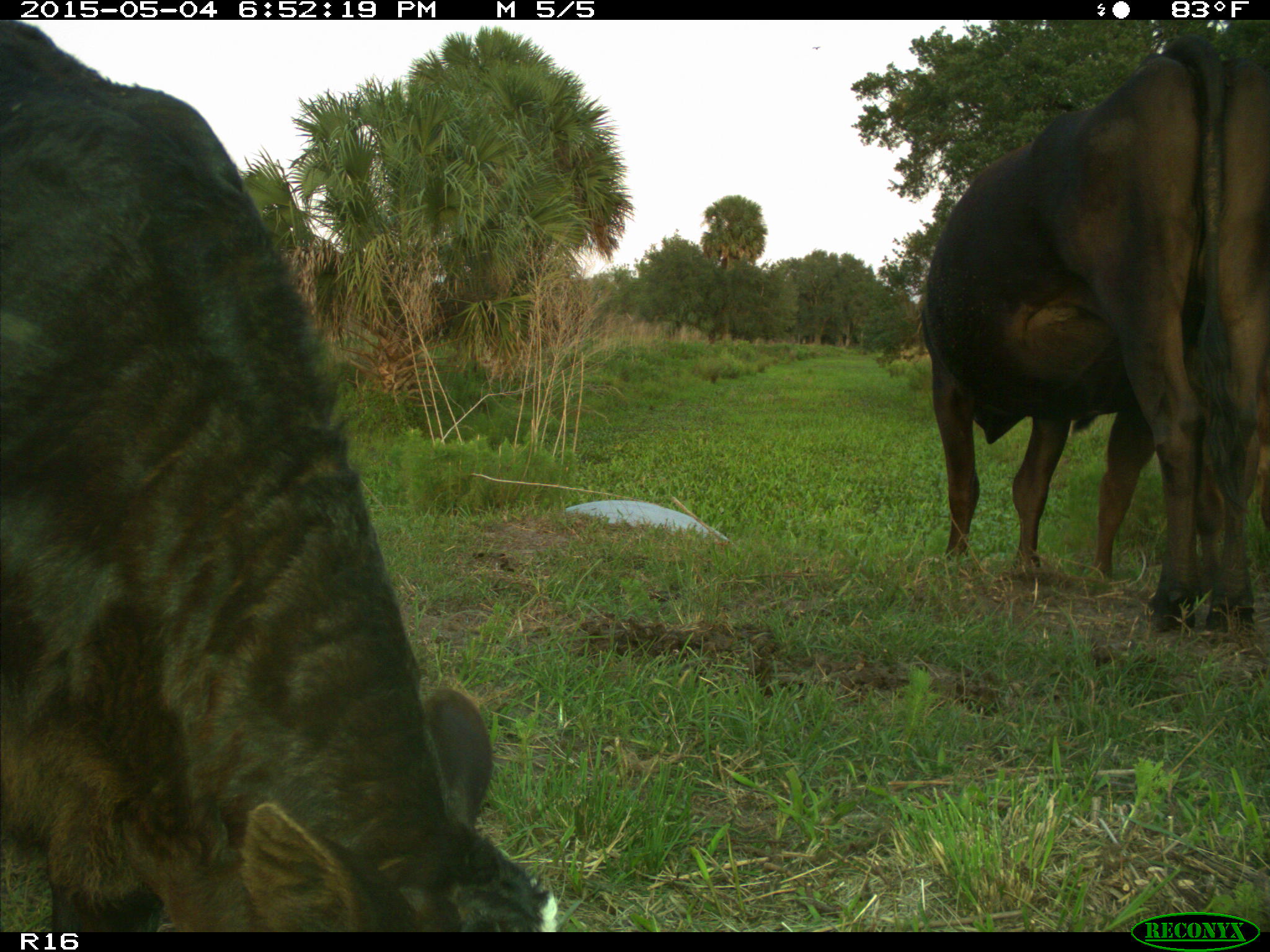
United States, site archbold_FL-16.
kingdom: Animalia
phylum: Chordata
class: Mammalia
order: Artiodactyla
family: Bovidae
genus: Bos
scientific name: Bos taurus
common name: domestic cow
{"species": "Bos taurus (domestic cow)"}